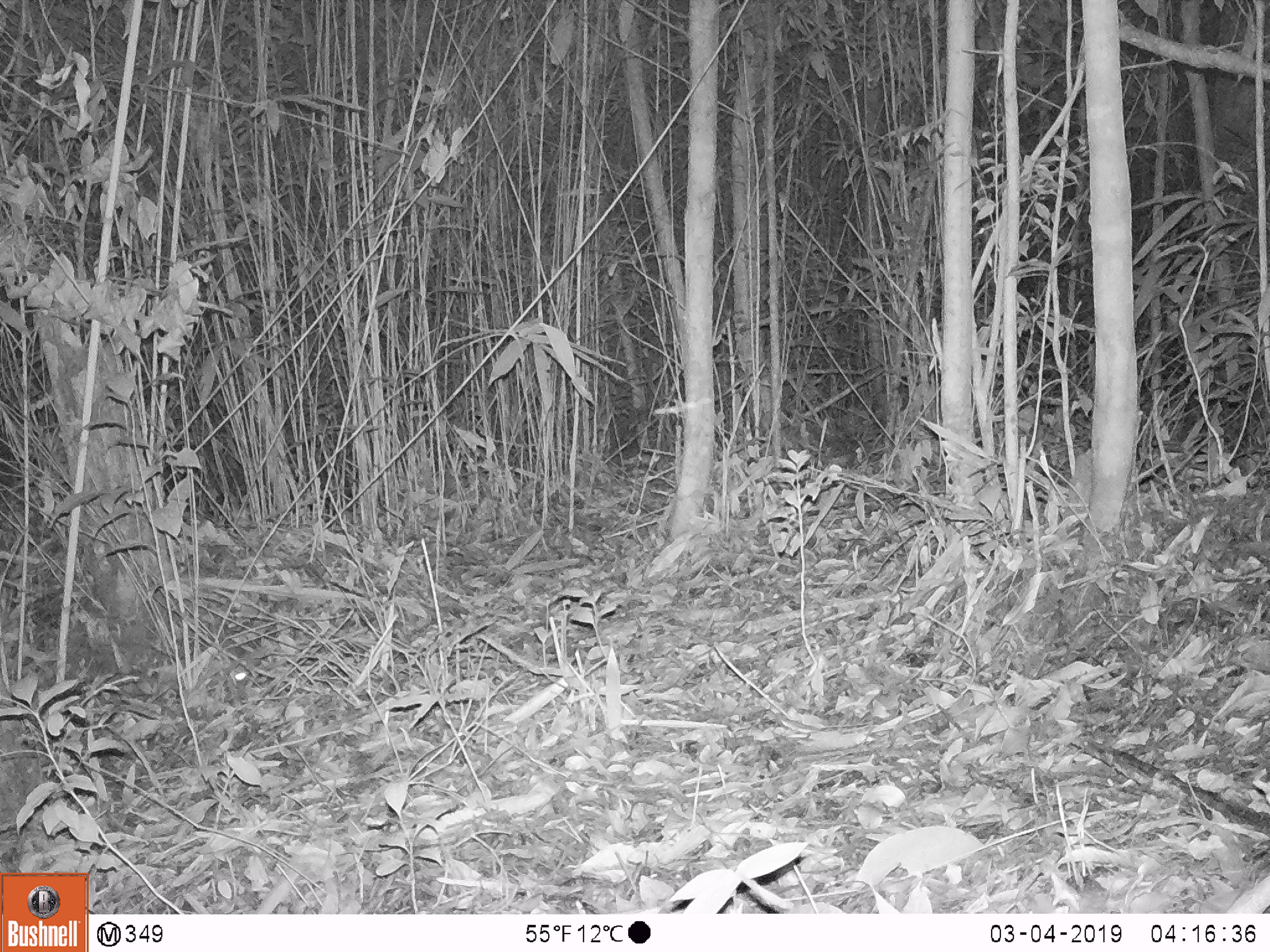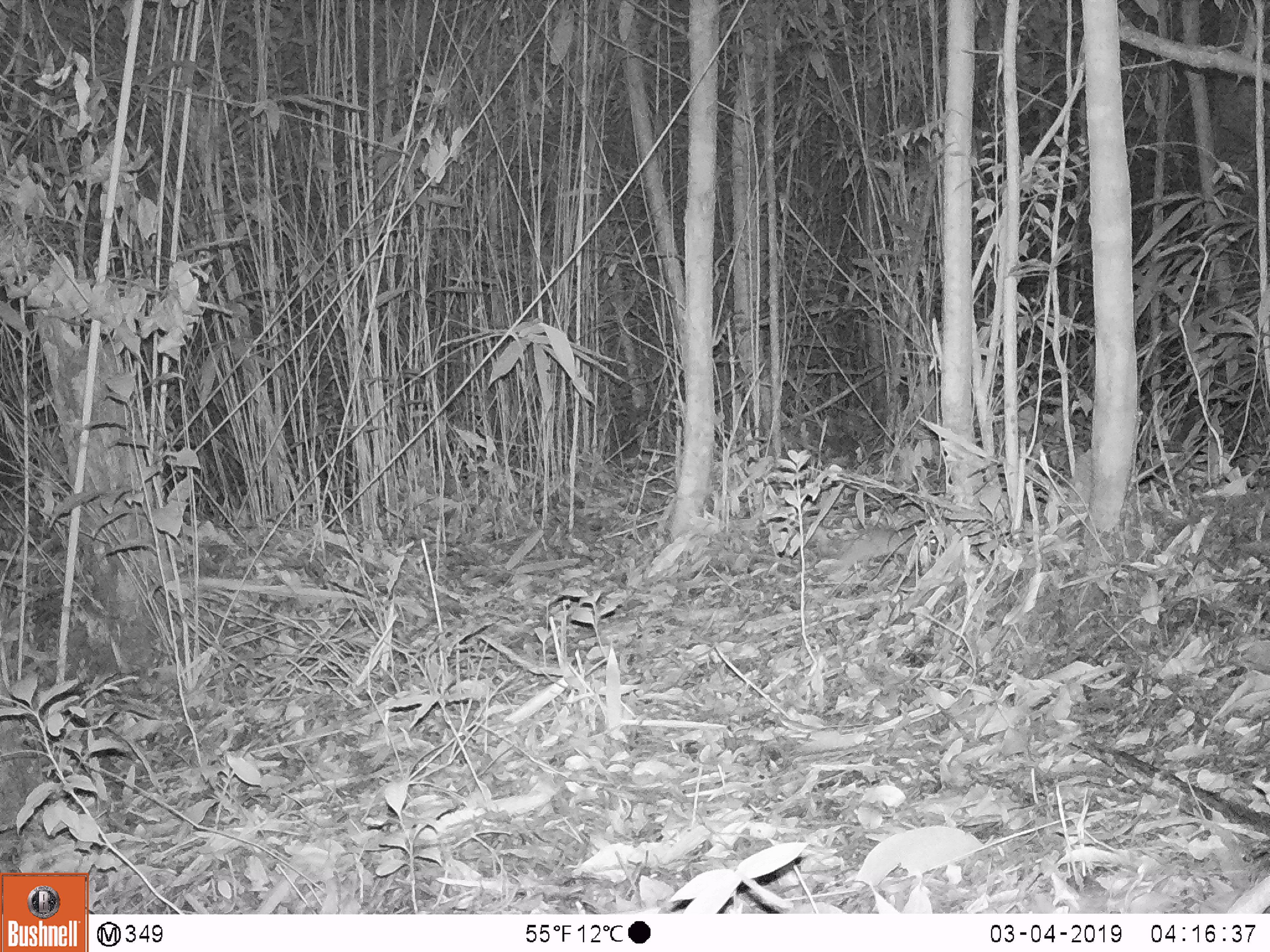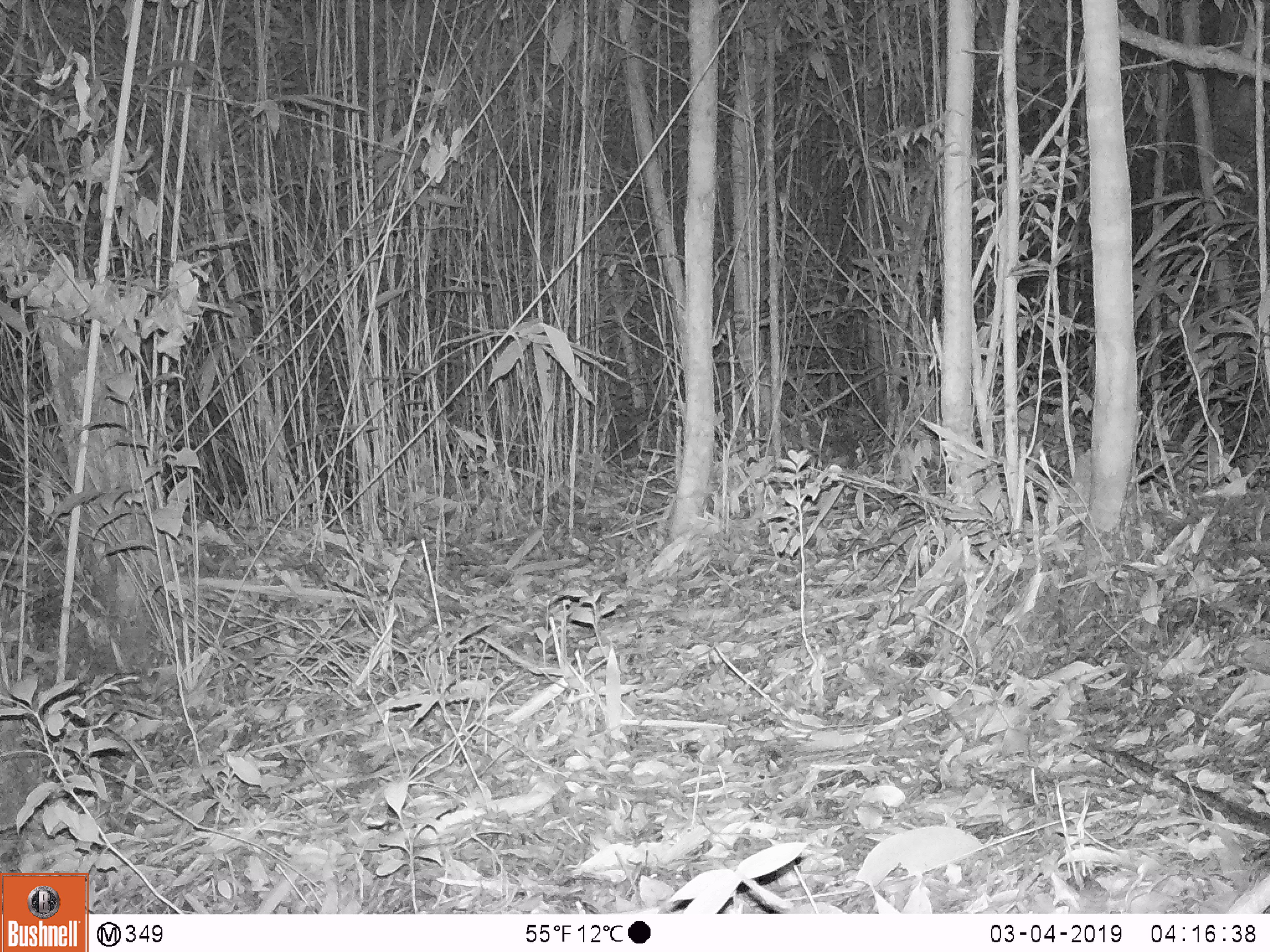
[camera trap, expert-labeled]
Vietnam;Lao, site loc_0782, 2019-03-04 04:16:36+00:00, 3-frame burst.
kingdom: Animalia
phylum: Chordata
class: Mammalia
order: Rodentia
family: Muridae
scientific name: Muridae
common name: old-world mice and rats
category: unidentified murid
Unidentified murid (old-world mice and rats) (Muridae). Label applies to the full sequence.